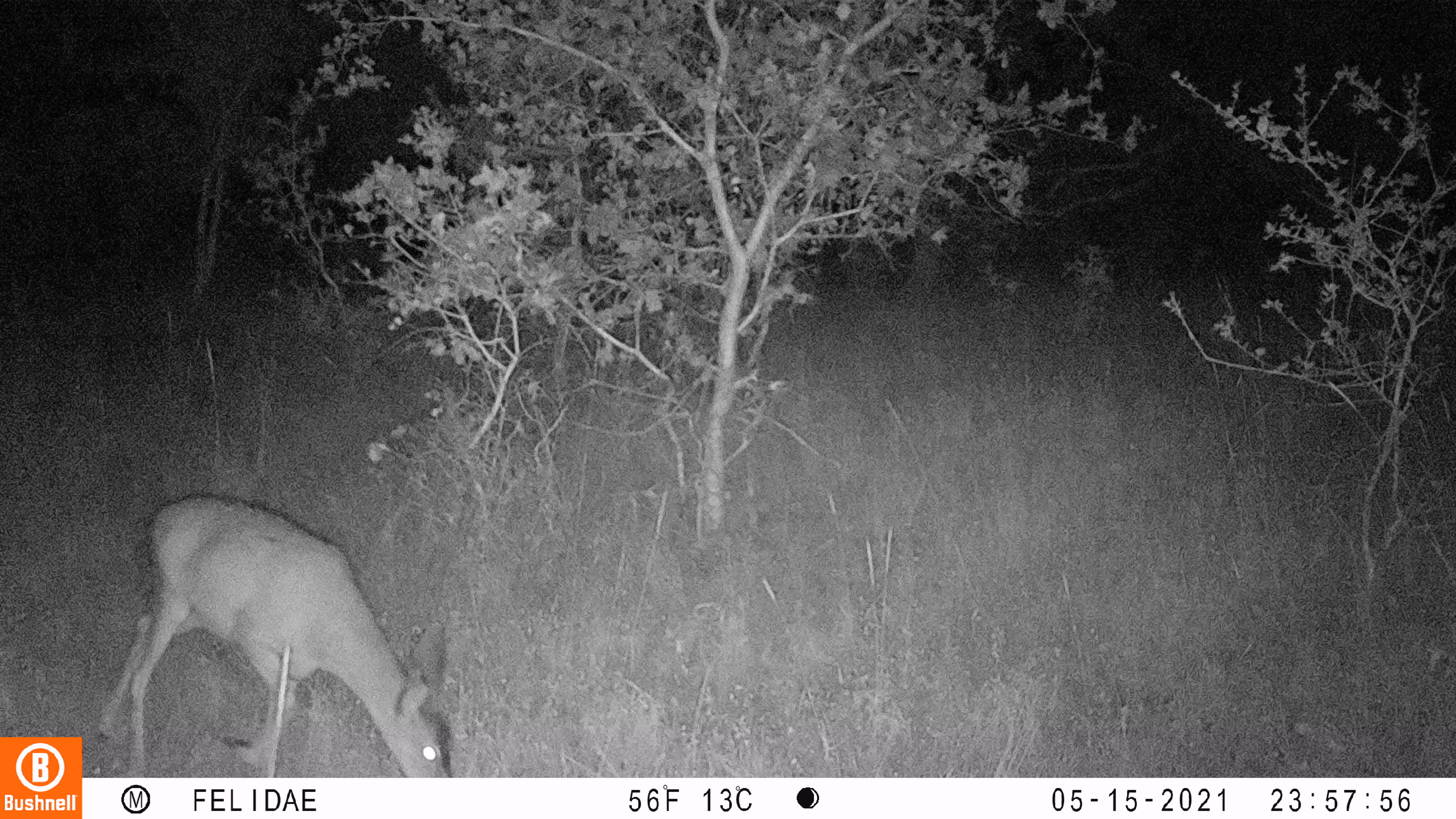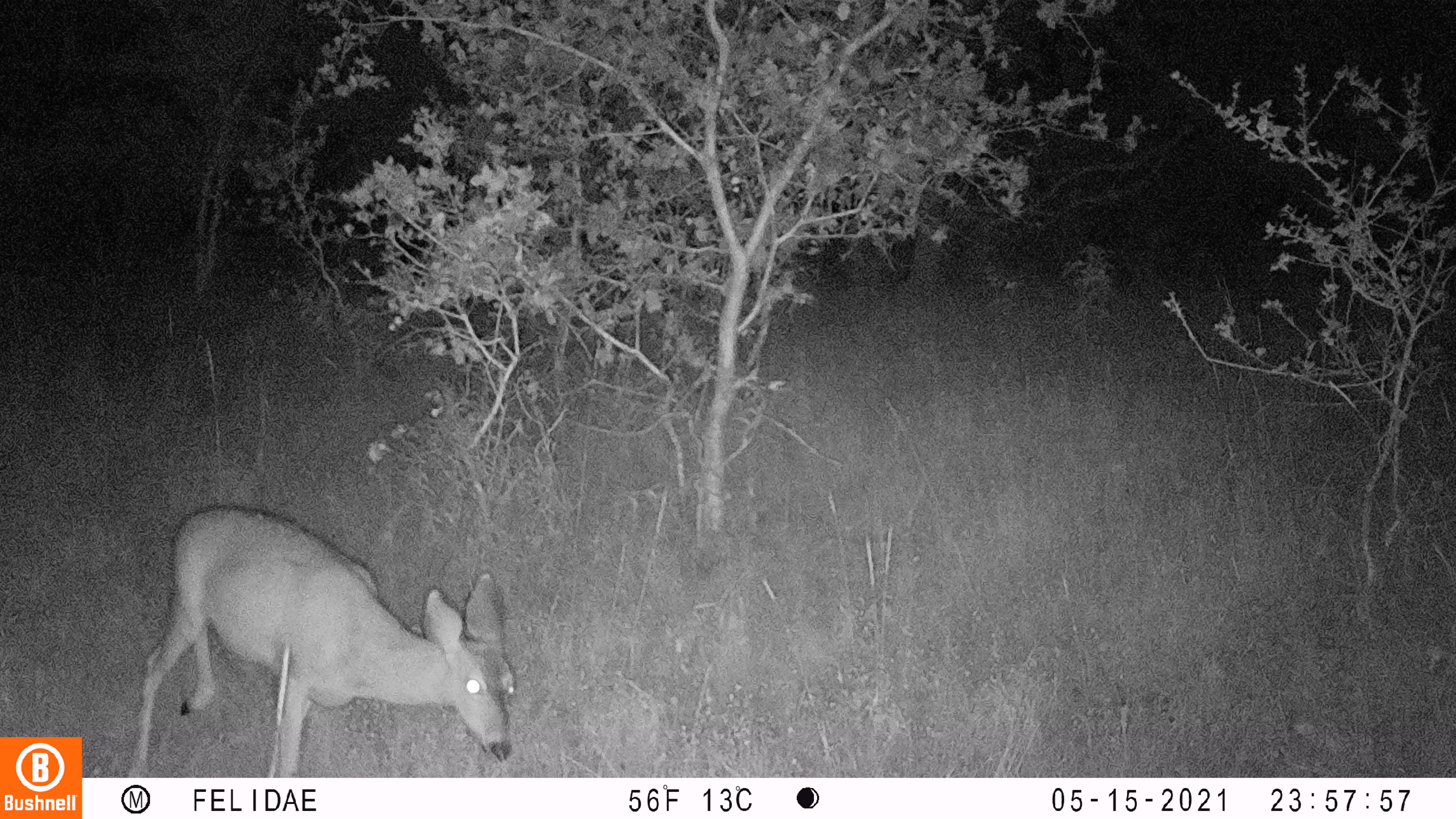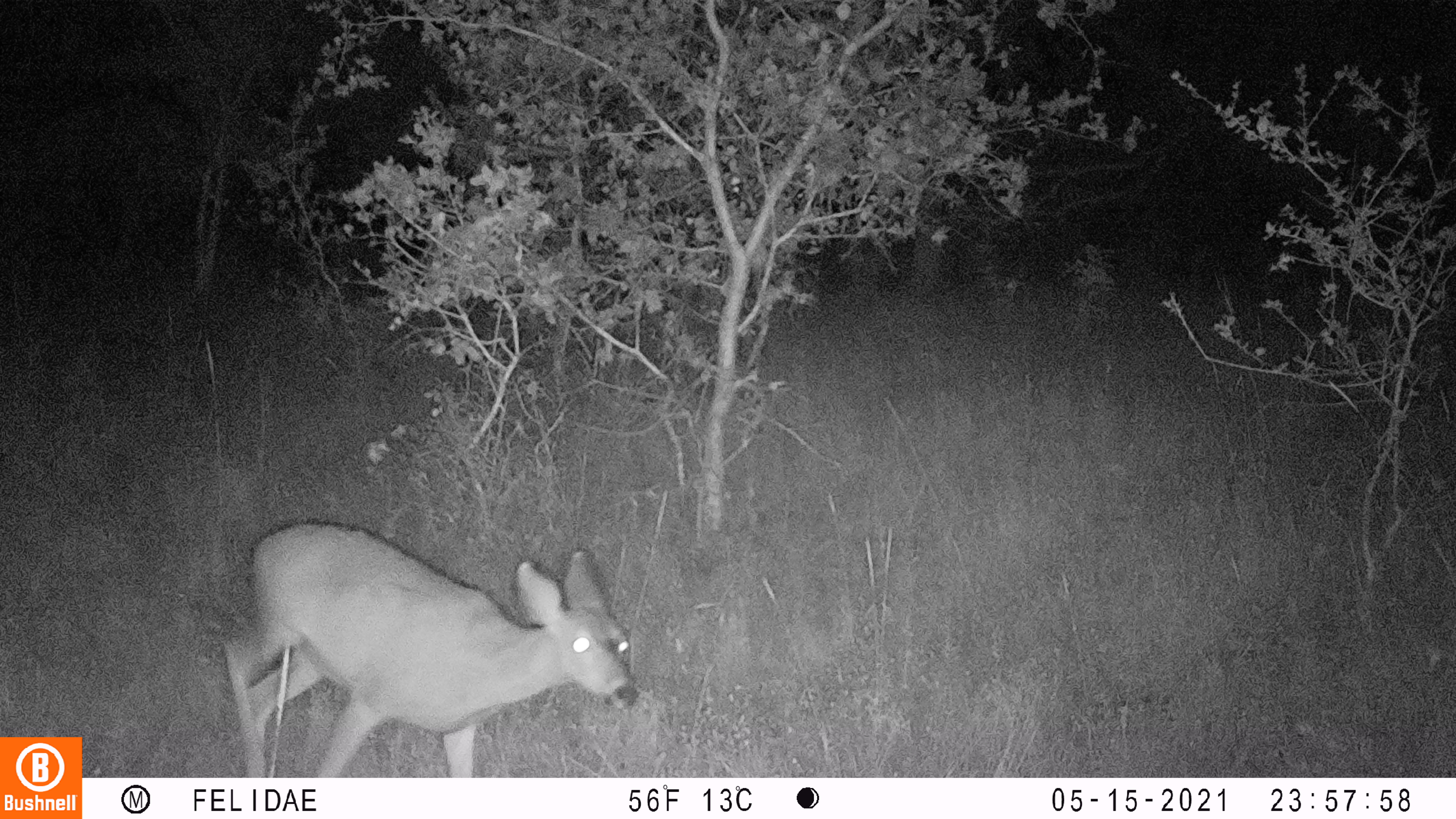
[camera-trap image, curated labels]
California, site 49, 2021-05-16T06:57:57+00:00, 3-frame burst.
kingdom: Animalia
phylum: Chordata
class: Mammalia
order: Artiodactyla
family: Cervidae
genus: Odocoileus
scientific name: Odocoileus hemionus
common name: mule deer